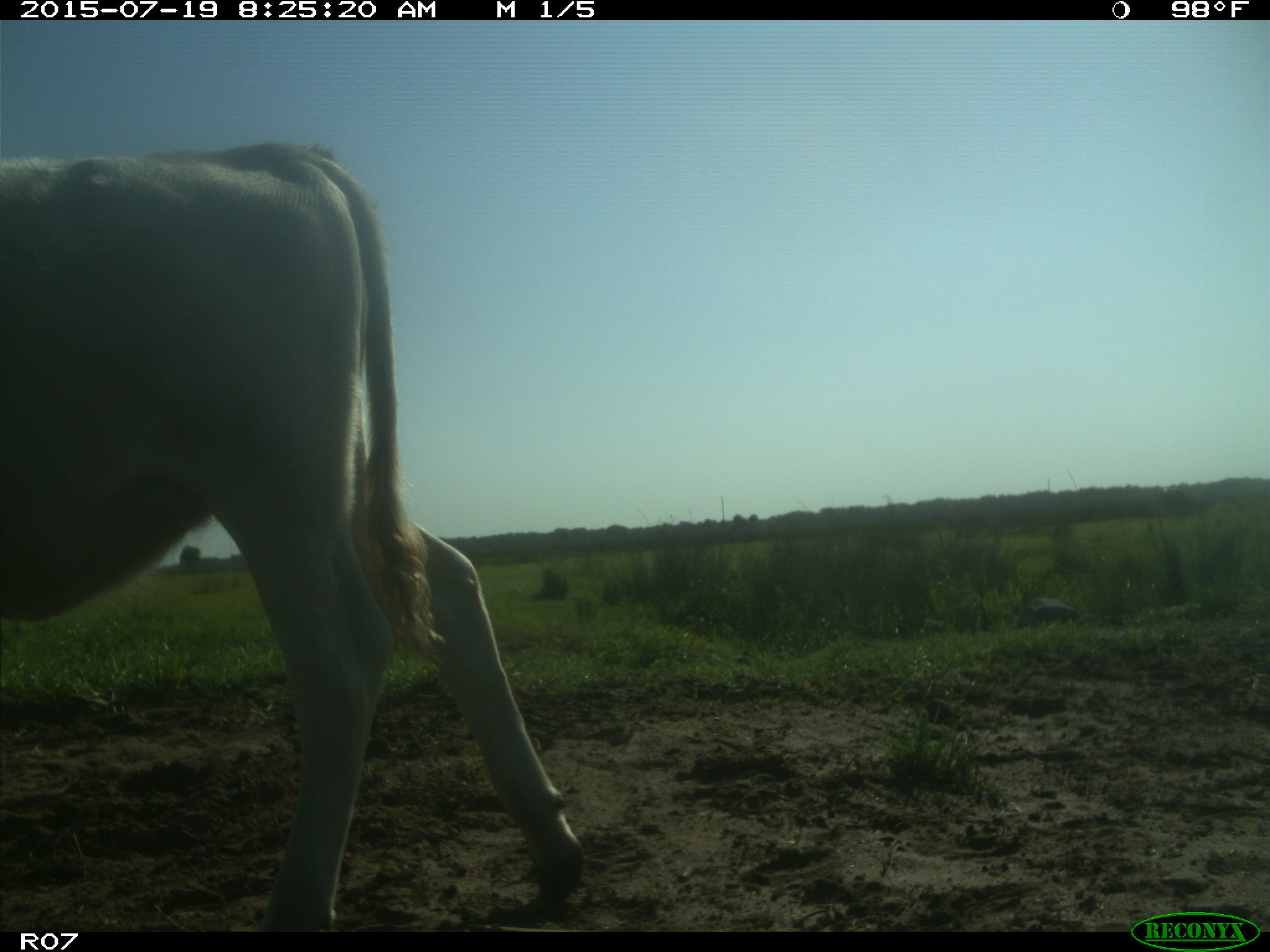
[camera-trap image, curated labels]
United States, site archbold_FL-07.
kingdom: Animalia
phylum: Chordata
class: Mammalia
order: Artiodactyla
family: Bovidae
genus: Bos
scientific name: Bos taurus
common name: domestic cow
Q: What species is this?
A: Bos taurus (domestic cow).